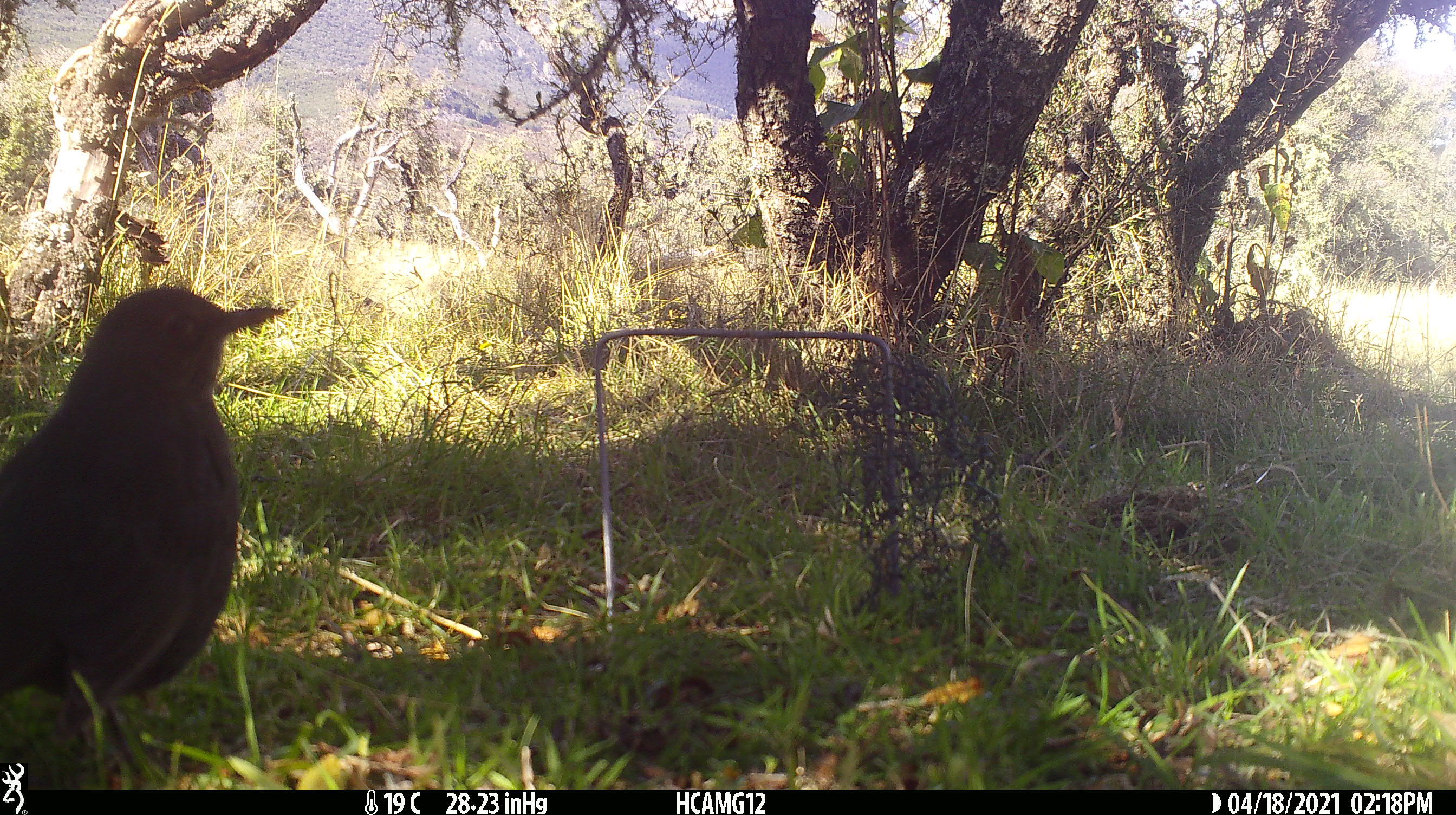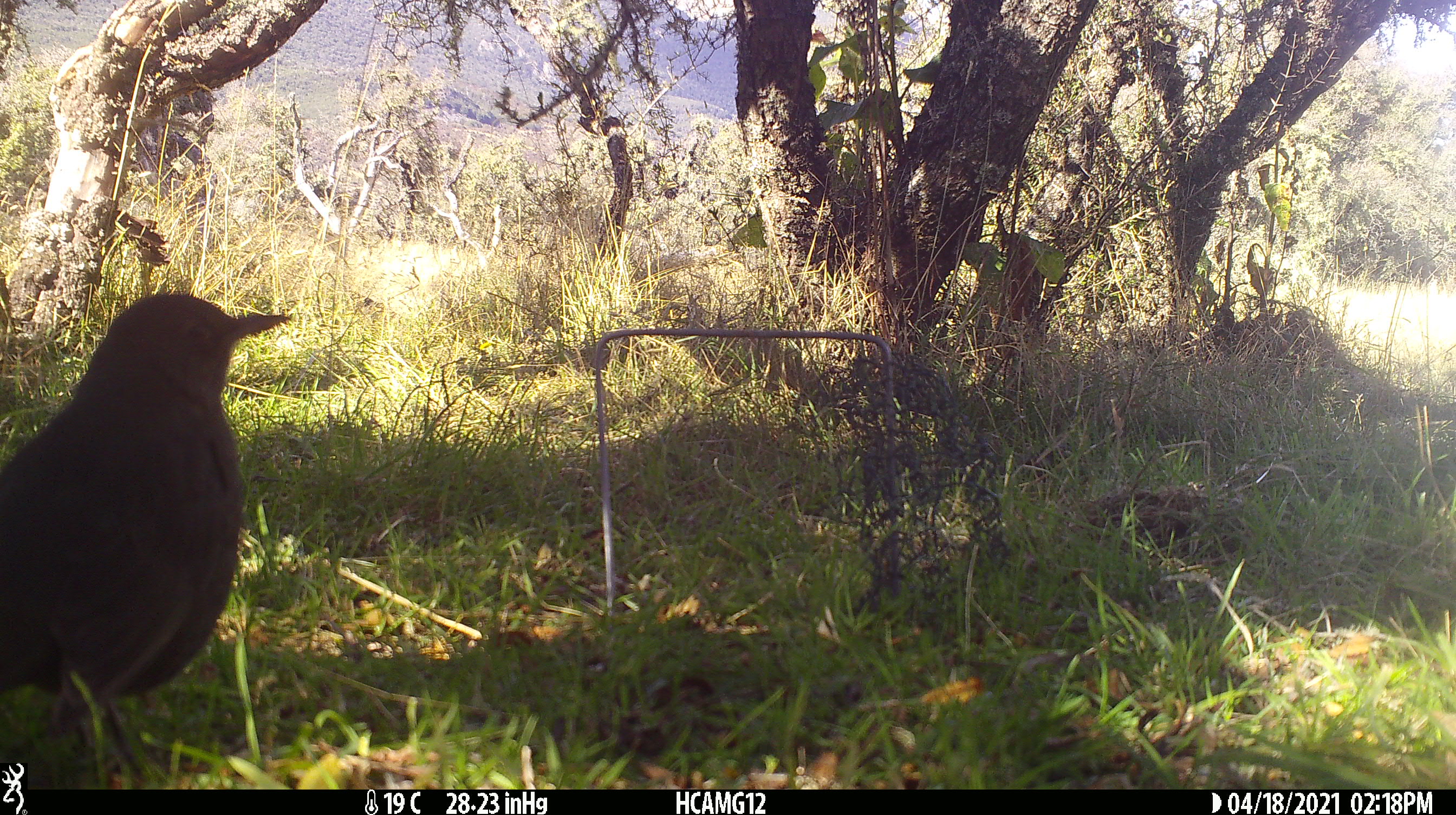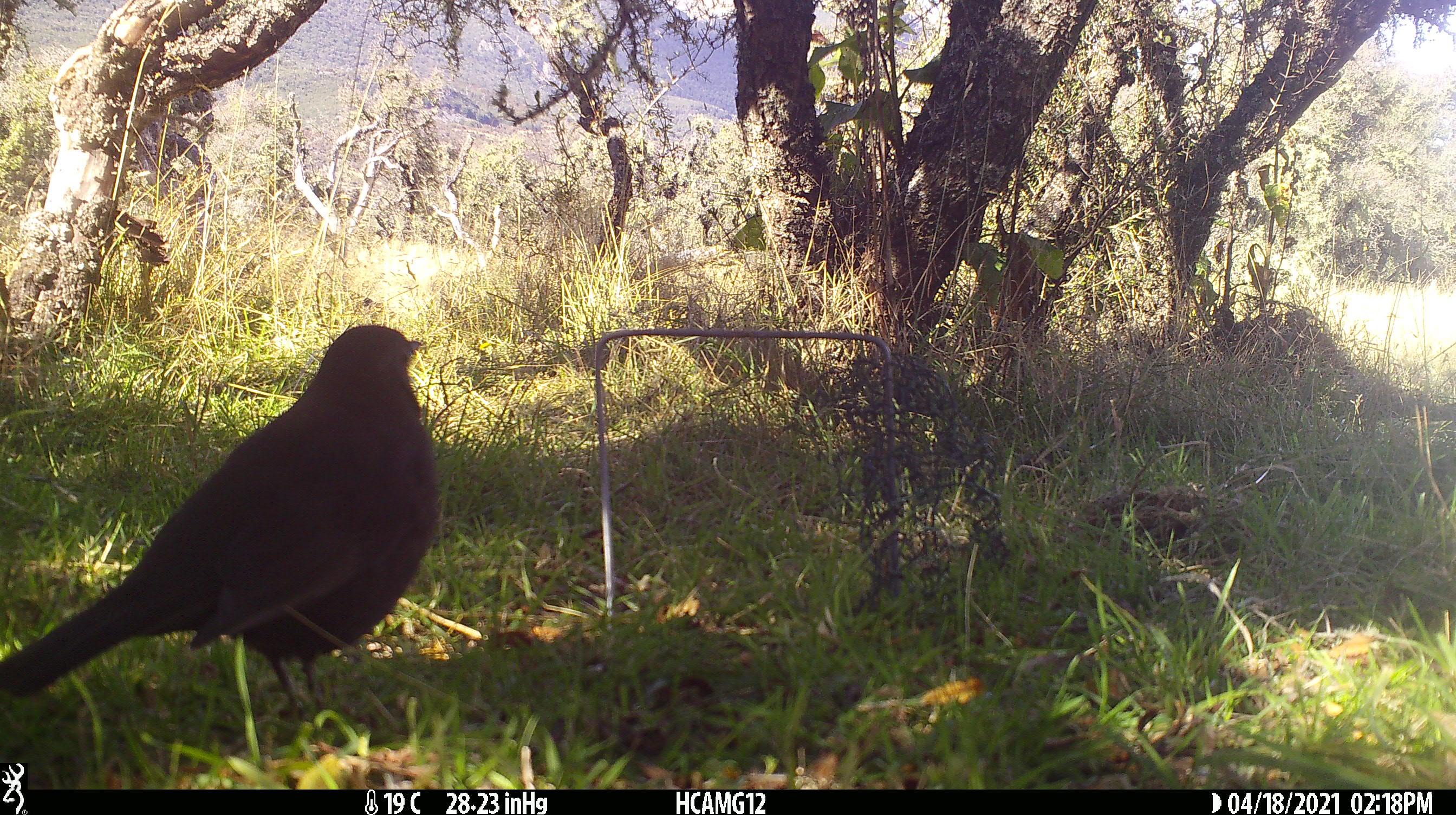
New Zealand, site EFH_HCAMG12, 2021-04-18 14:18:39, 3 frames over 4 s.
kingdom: Animalia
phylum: Chordata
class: Aves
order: Passeriformes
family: Turdidae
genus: Turdus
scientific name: Turdus merula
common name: eurasian blackbird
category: blackbird